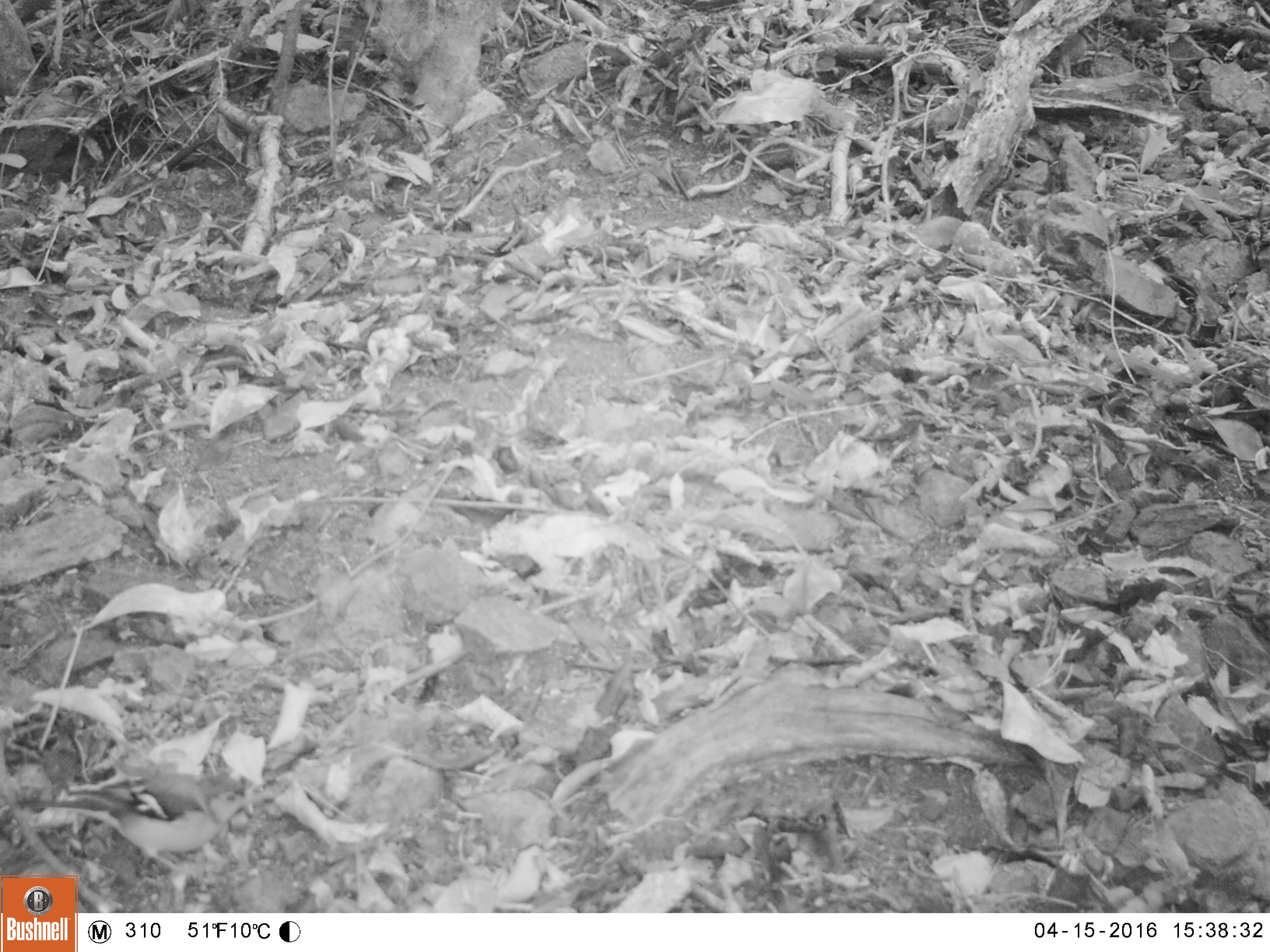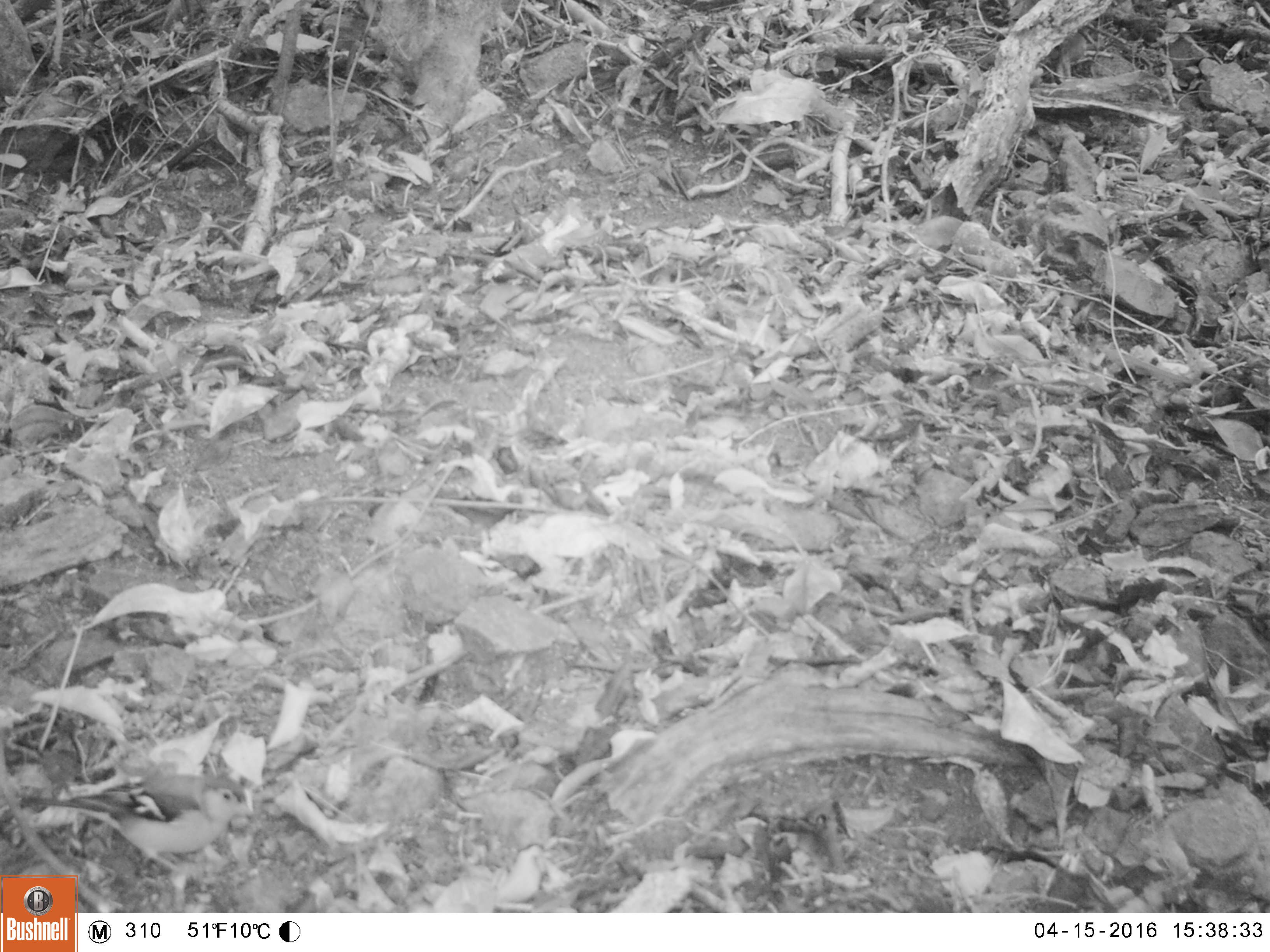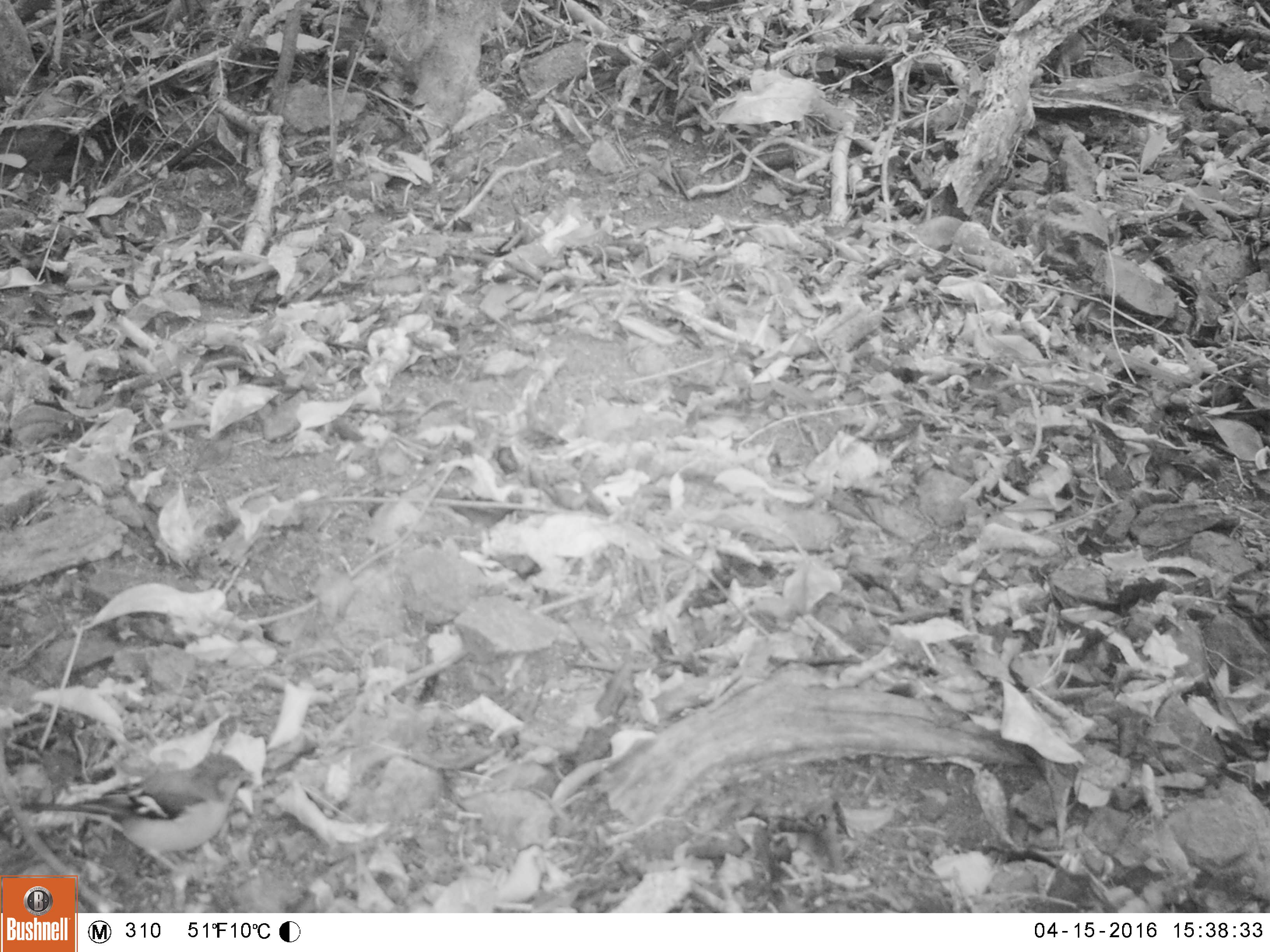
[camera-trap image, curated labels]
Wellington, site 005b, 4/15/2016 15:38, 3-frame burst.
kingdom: Animalia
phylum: Chordata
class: Aves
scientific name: Aves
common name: bird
Bird (Aves).